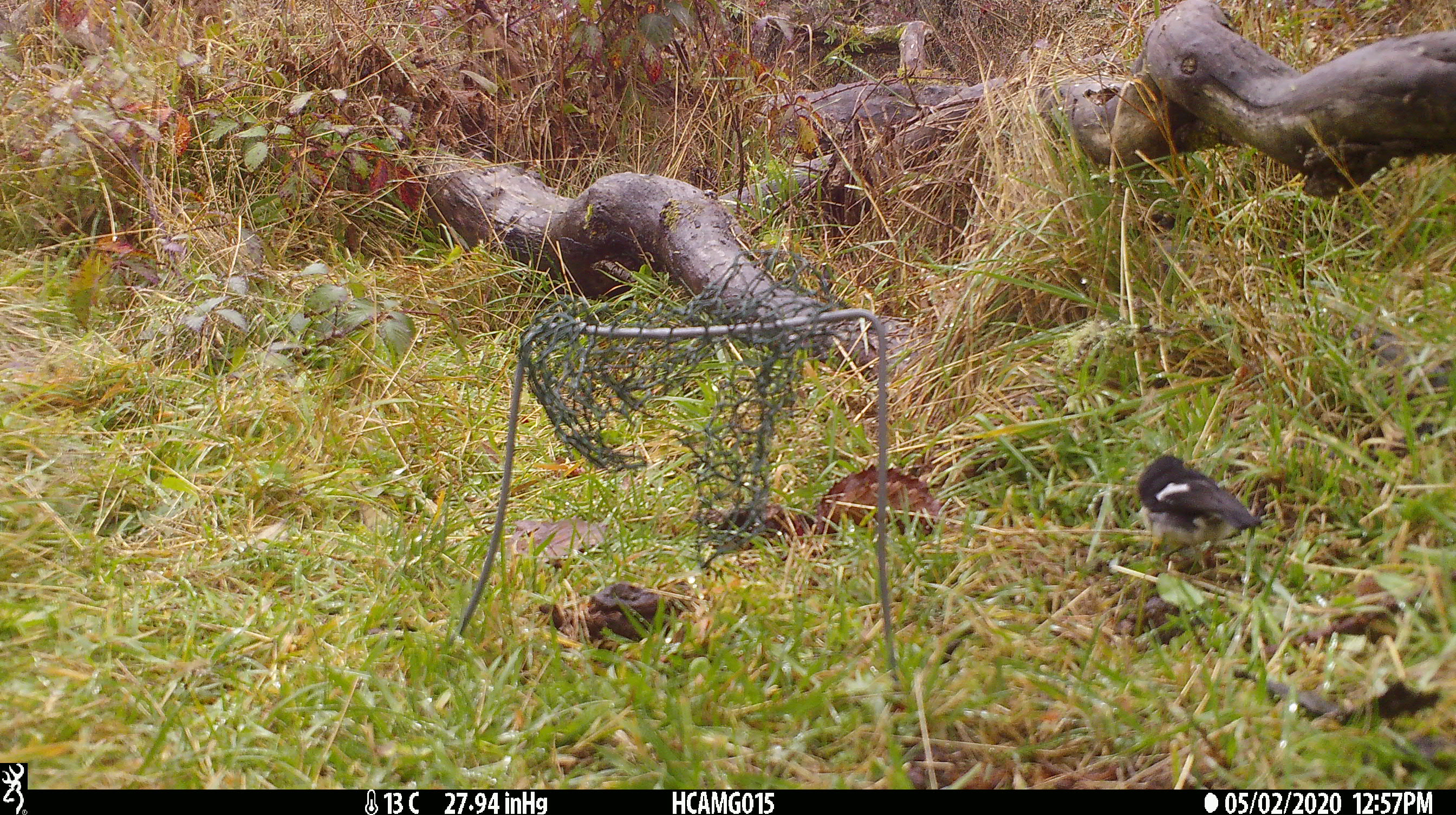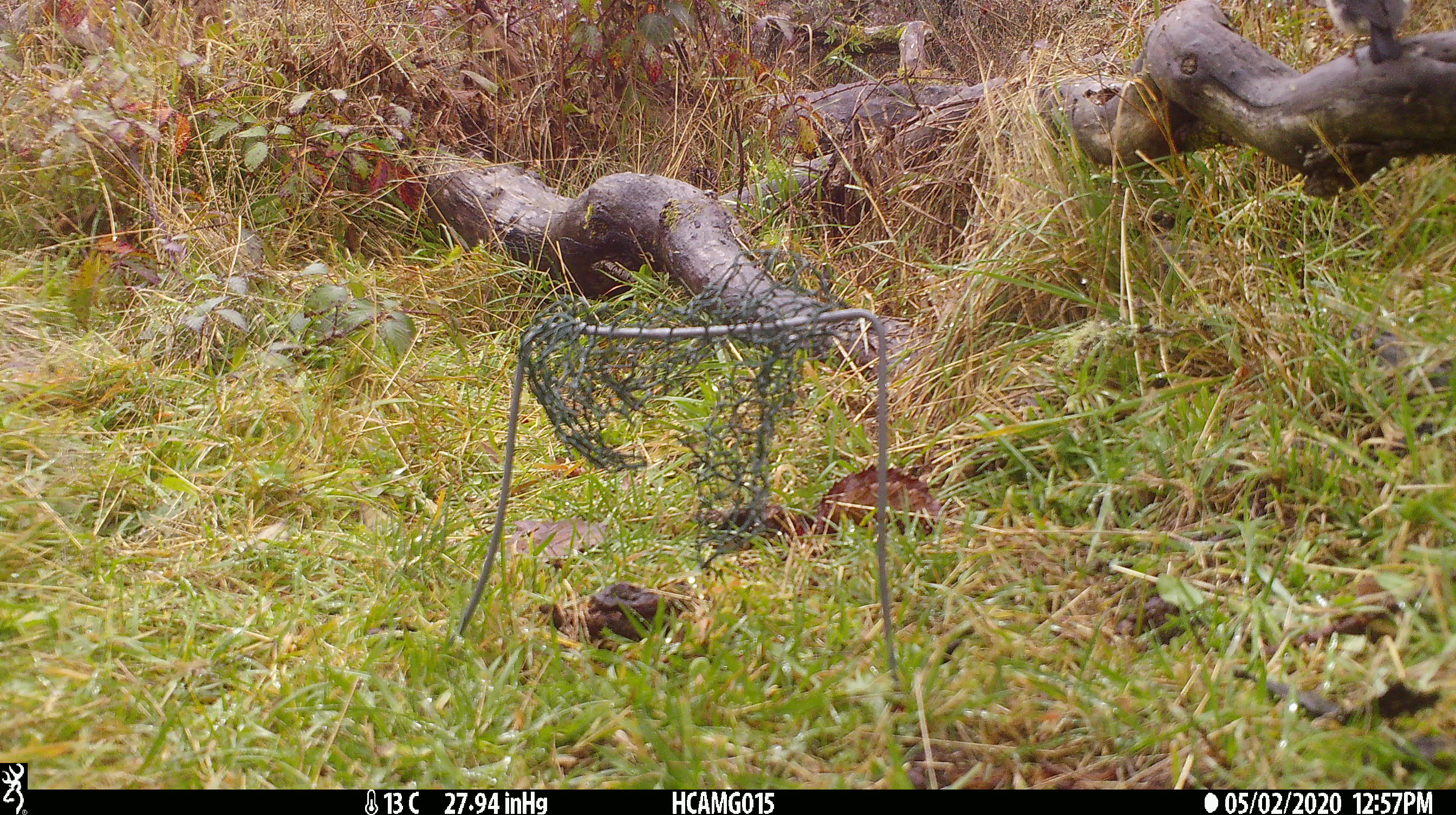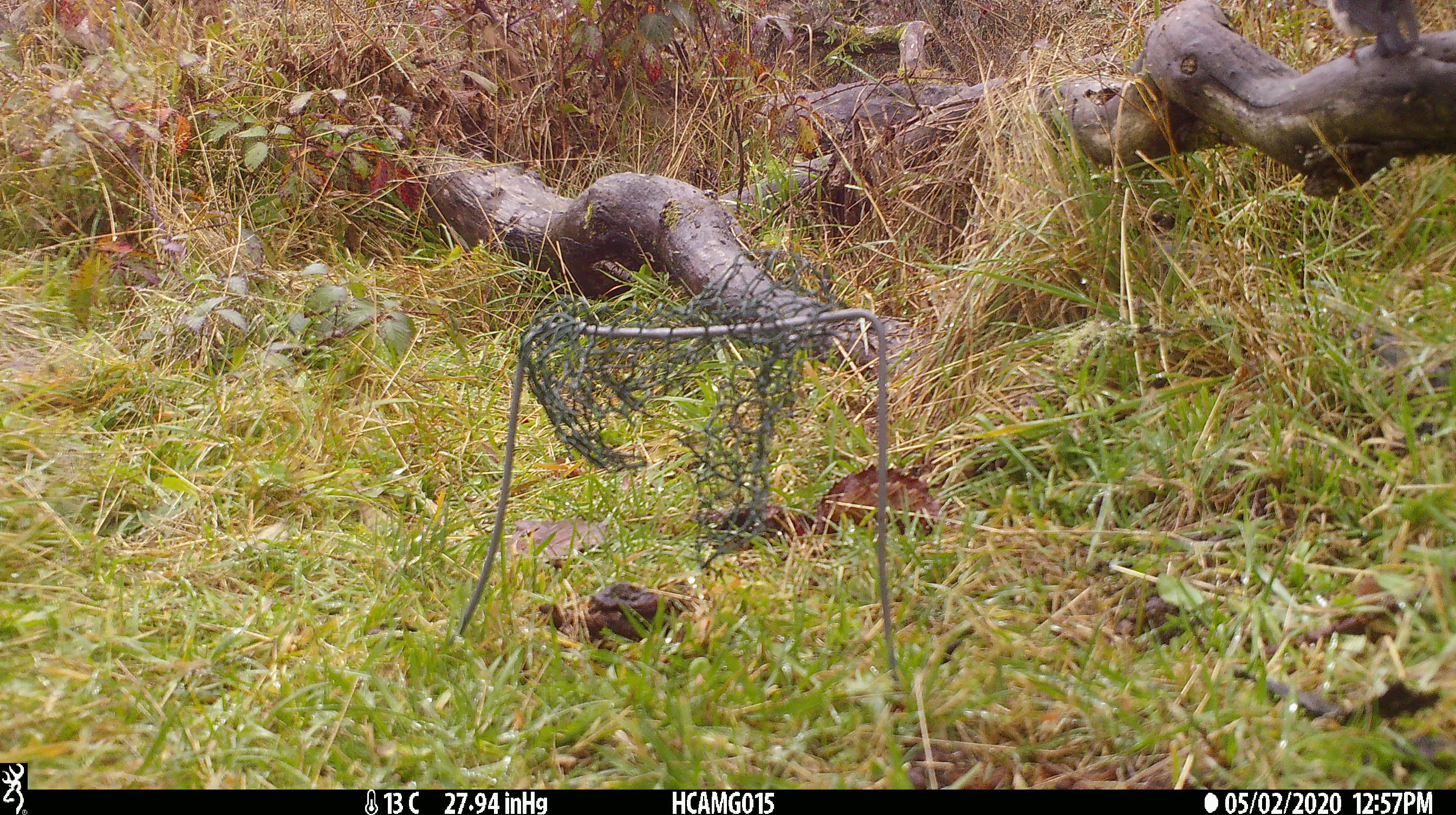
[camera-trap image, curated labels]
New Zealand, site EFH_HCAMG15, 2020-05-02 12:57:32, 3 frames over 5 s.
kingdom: Animalia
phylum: Chordata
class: Aves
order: Passeriformes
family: Petroicidae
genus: Petroica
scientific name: Petroica macrocephala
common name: tomtit